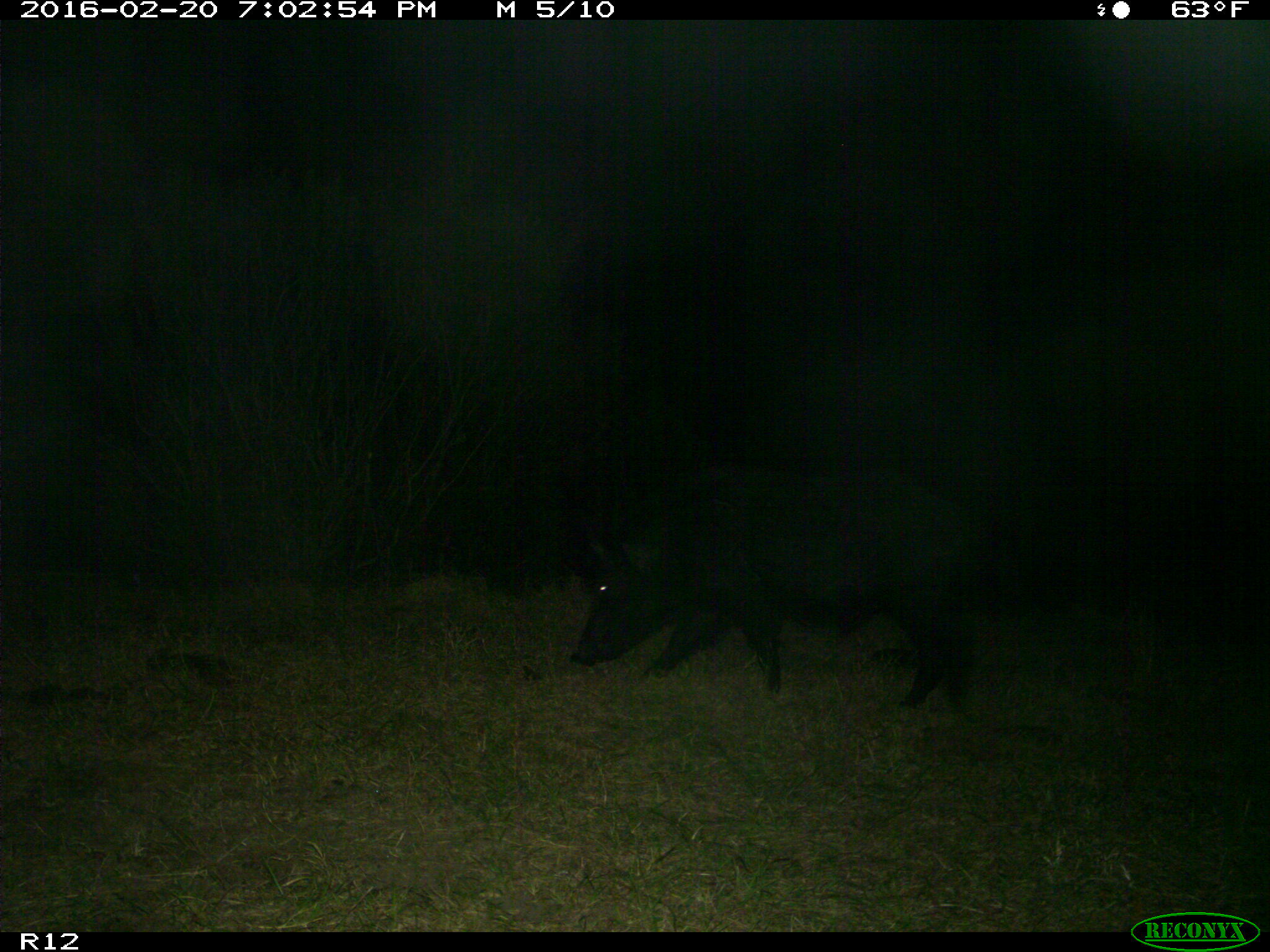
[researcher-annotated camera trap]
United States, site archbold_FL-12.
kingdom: Animalia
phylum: Chordata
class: Mammalia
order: Artiodactyla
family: Suidae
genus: Sus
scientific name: Sus scrofa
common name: wild boar